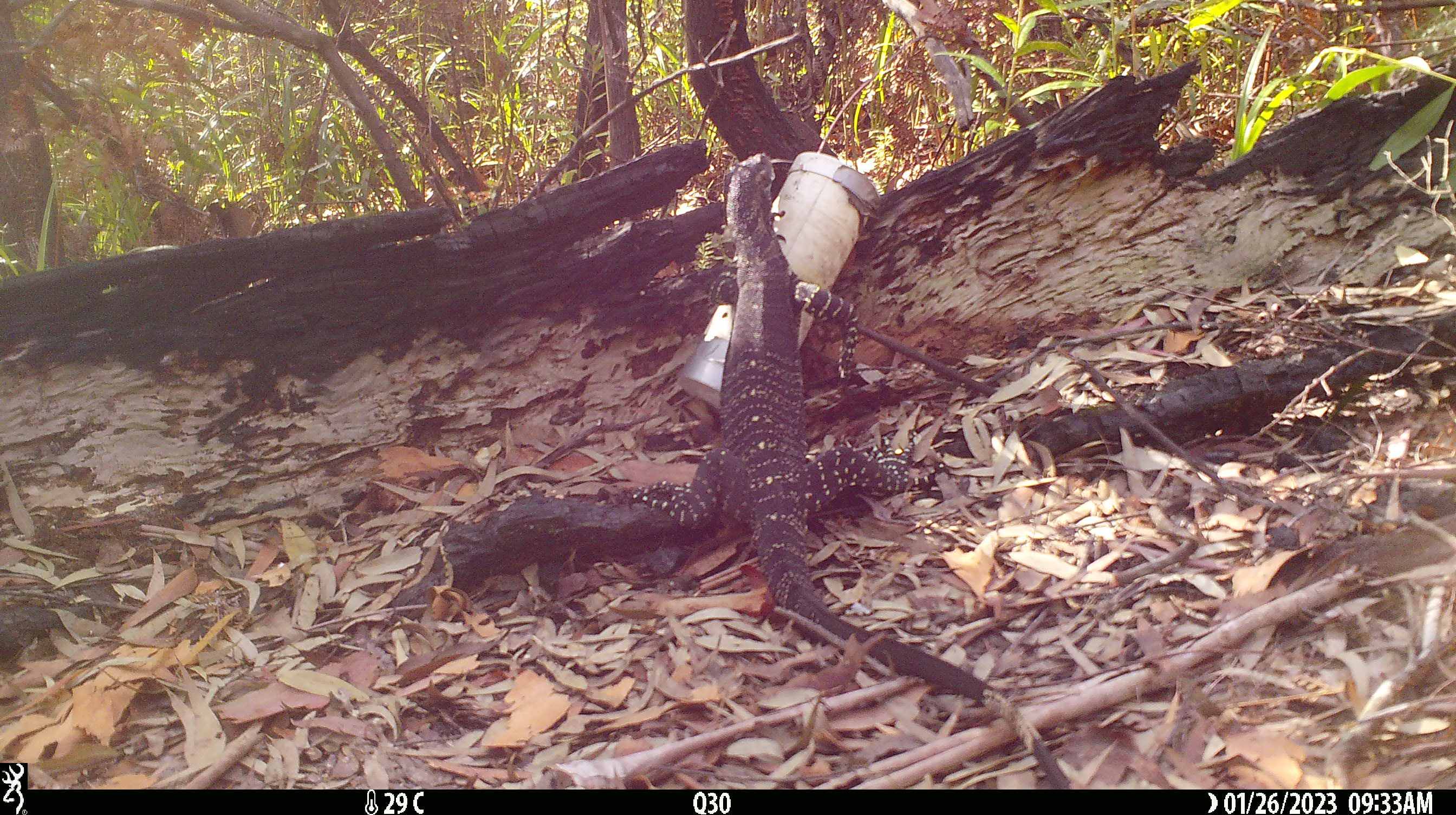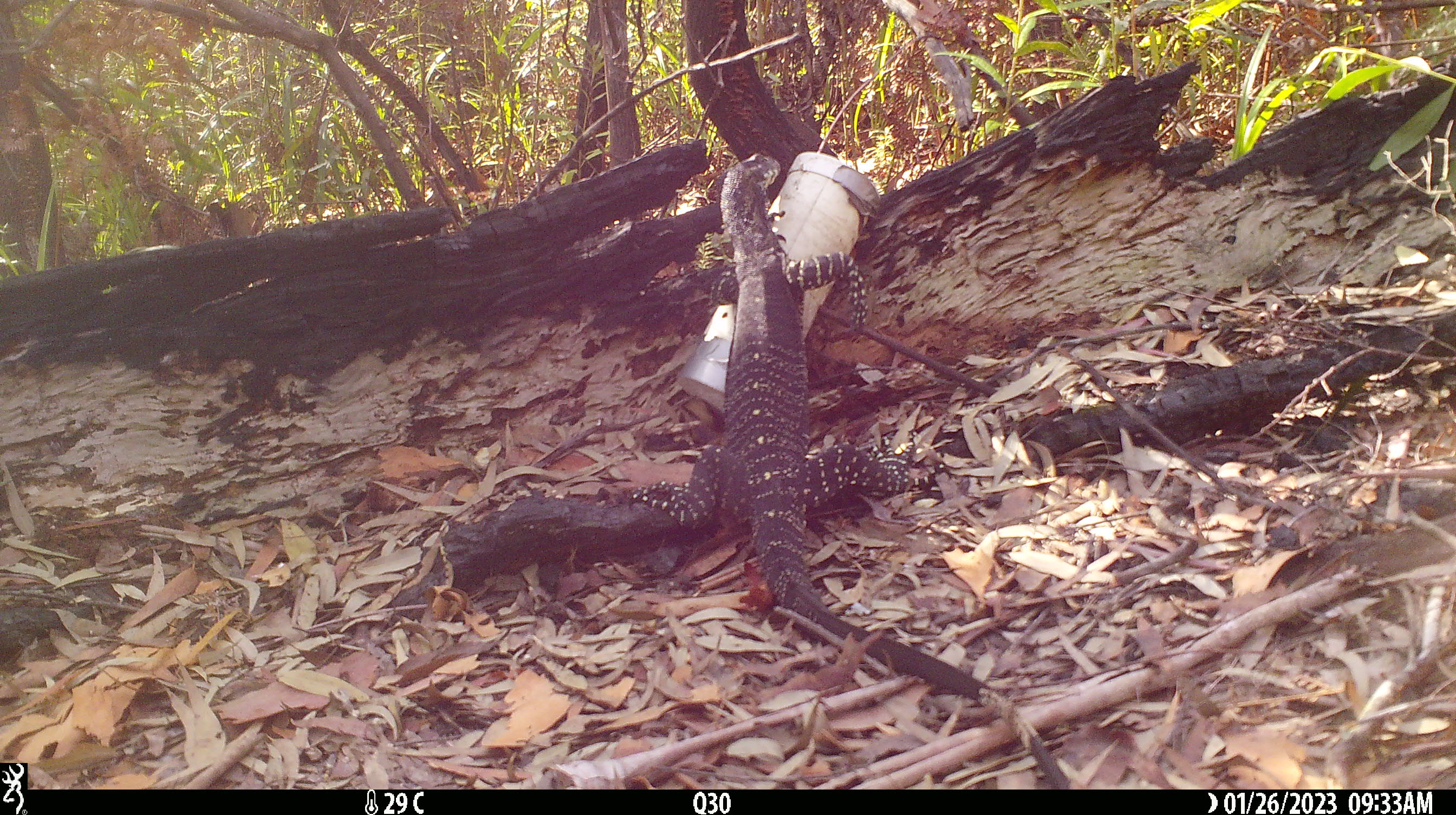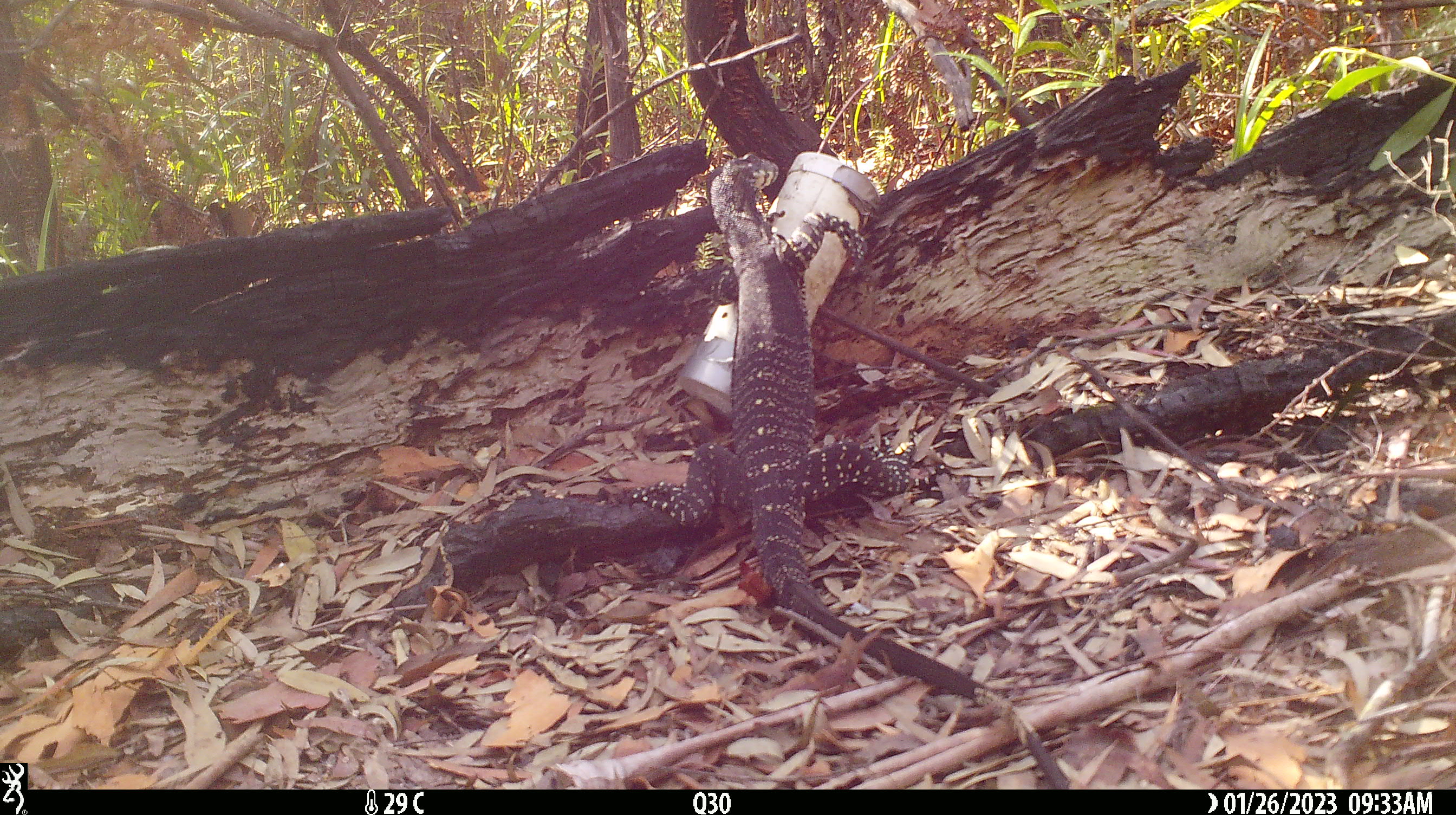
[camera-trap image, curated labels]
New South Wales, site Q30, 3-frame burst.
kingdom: Animalia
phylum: Chordata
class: Reptilia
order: Squamata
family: Varanidae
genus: Varanus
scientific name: Varanus varius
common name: lace monitor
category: goanna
Goanna (lace monitor) (Varanus varius).